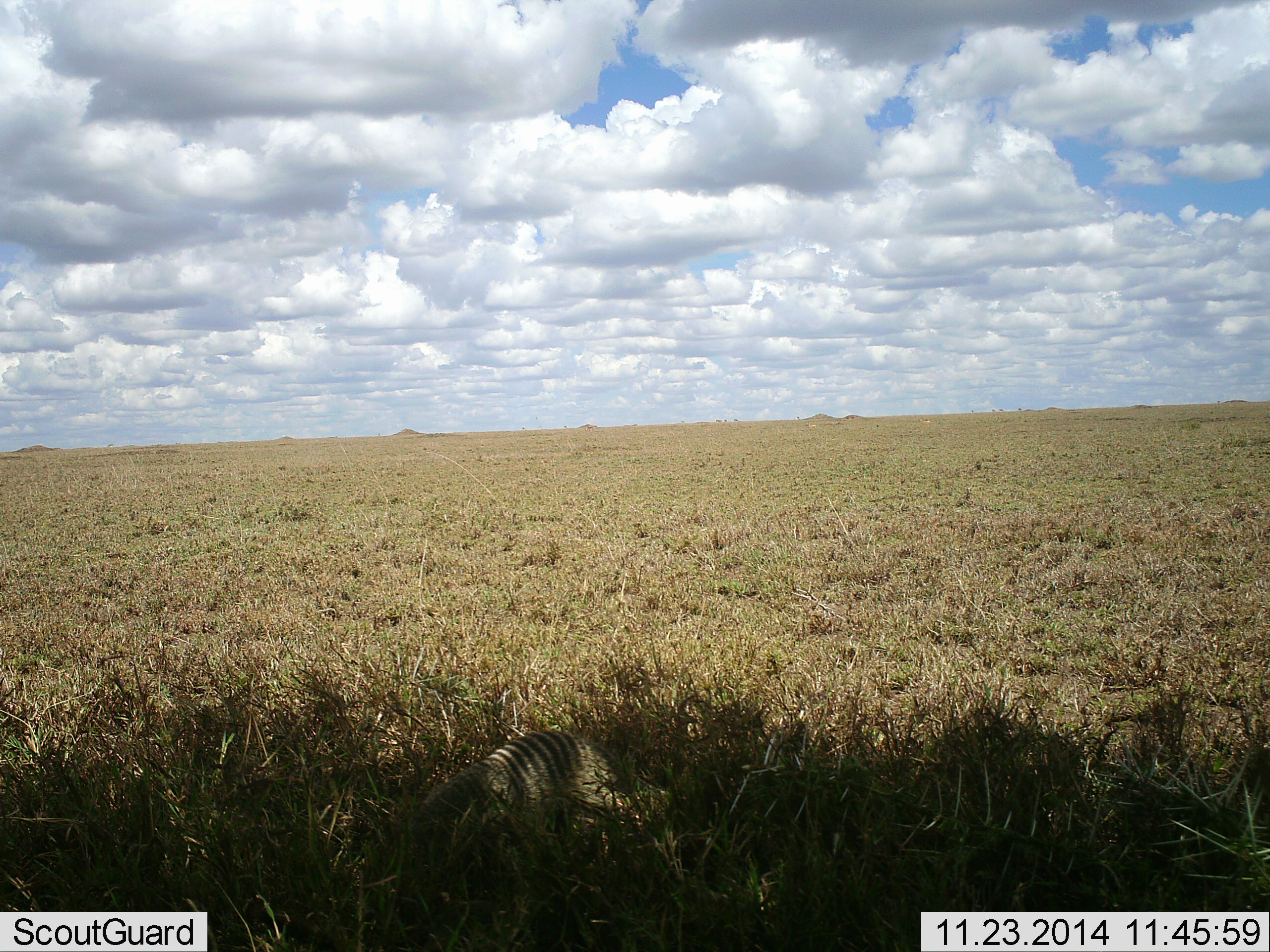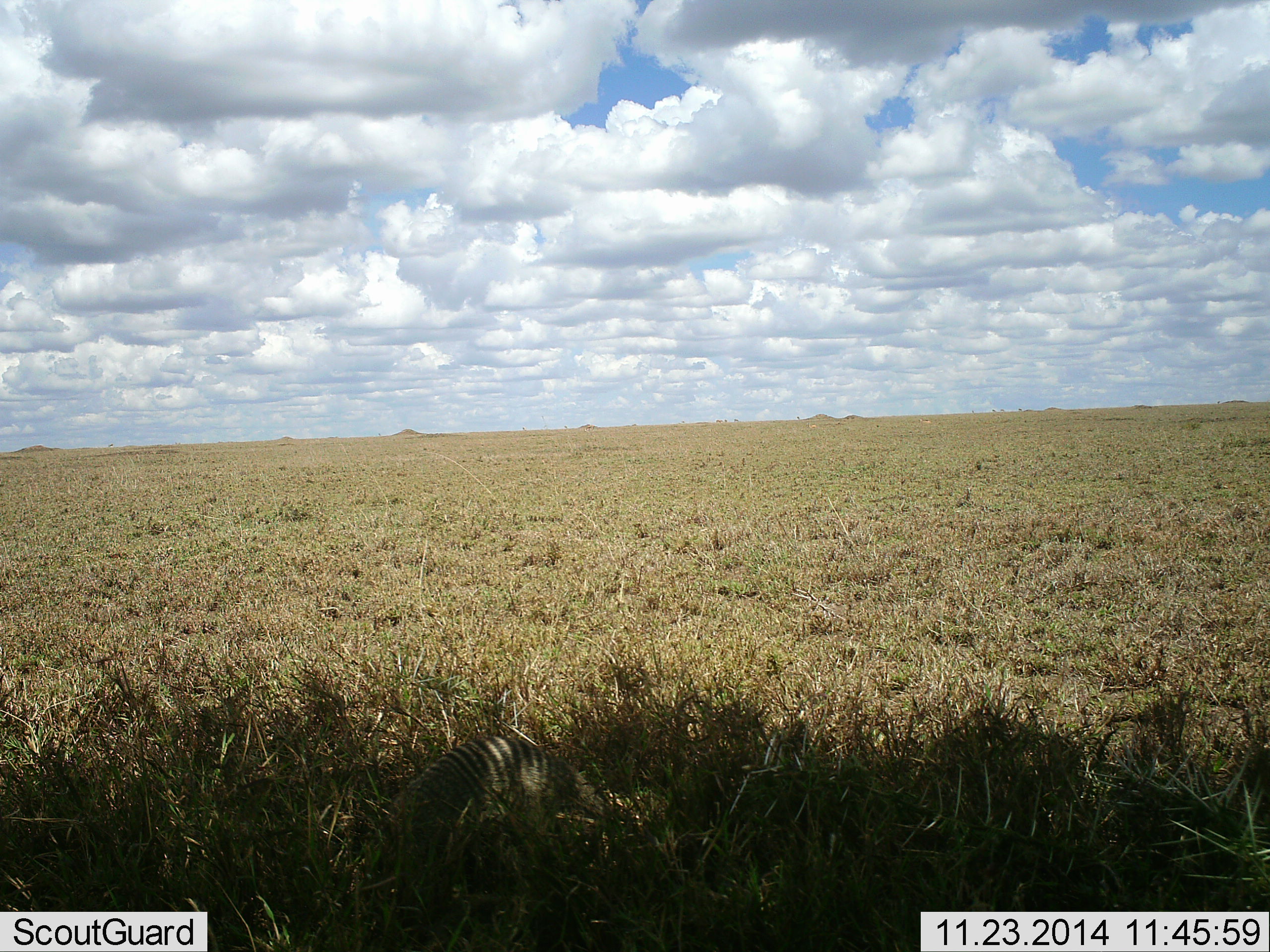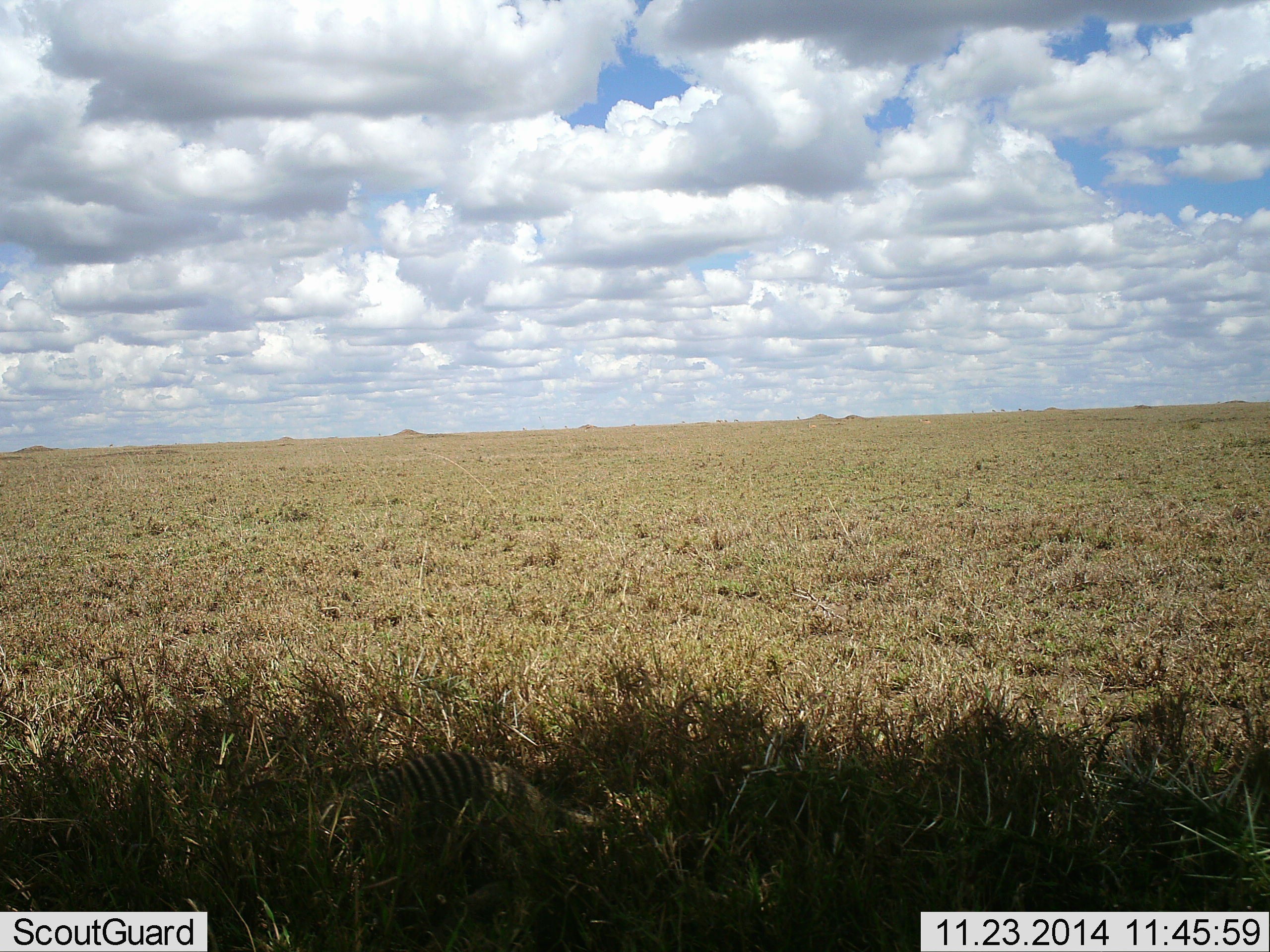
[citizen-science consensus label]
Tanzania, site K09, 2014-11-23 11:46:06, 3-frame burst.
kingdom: Animalia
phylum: Chordata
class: Mammalia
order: Carnivora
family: Herpestidae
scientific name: Herpestidae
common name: mongoose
Mongoose (Herpestidae), count 1. Behavior (volunteer vote fractions): standing 10%, resting 0%, moving 80%, interacting 0%. Young present (vote fraction): 0%. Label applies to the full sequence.